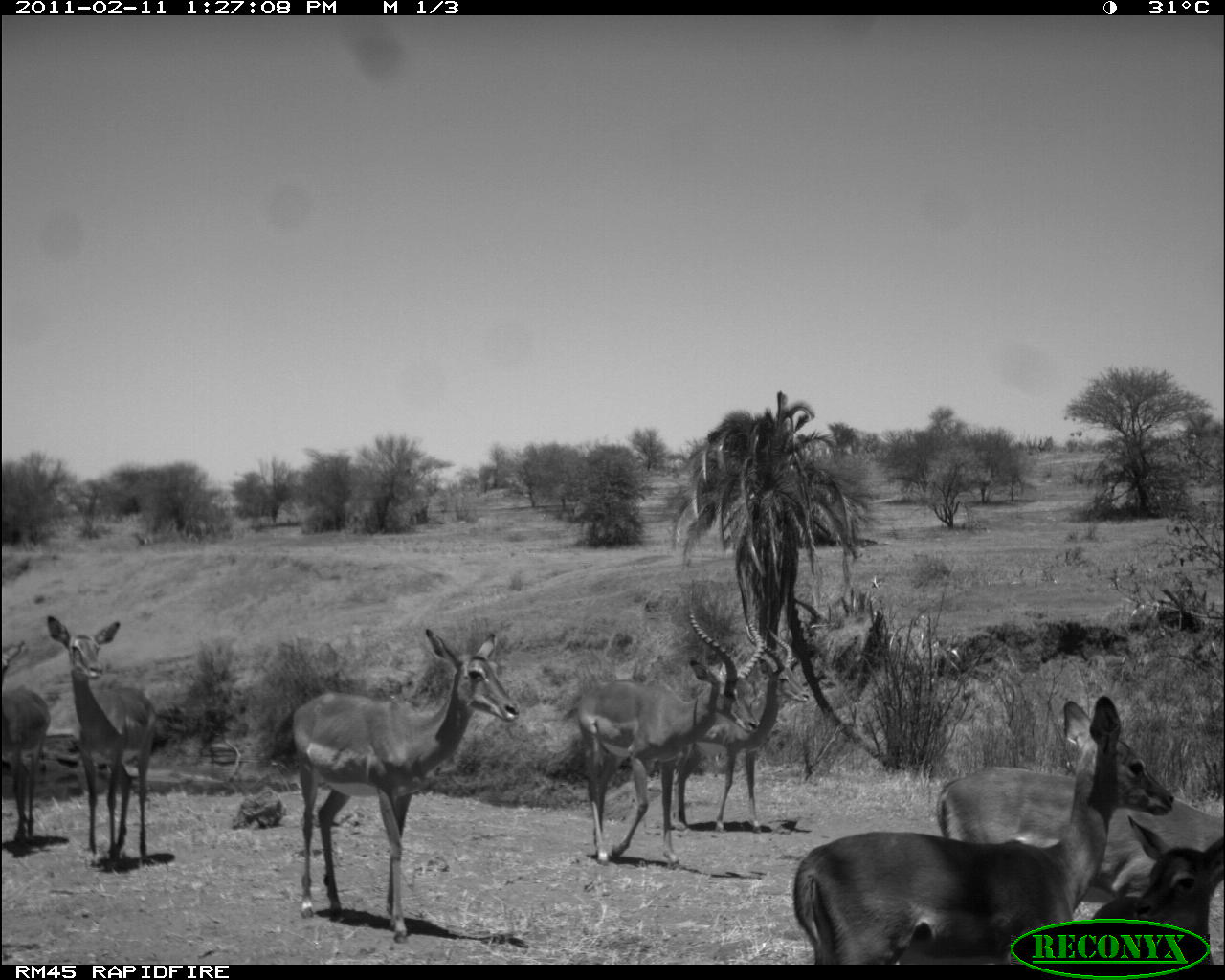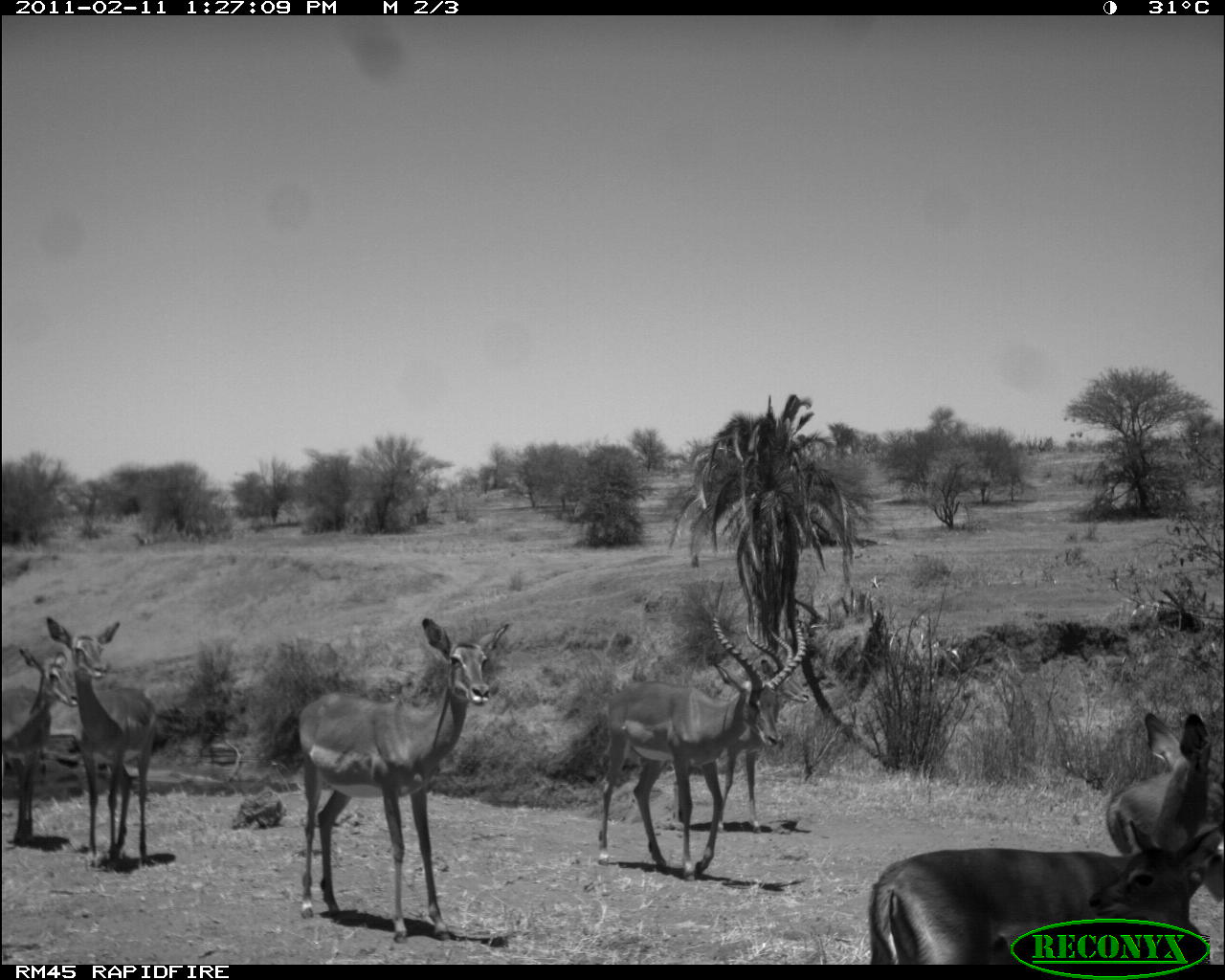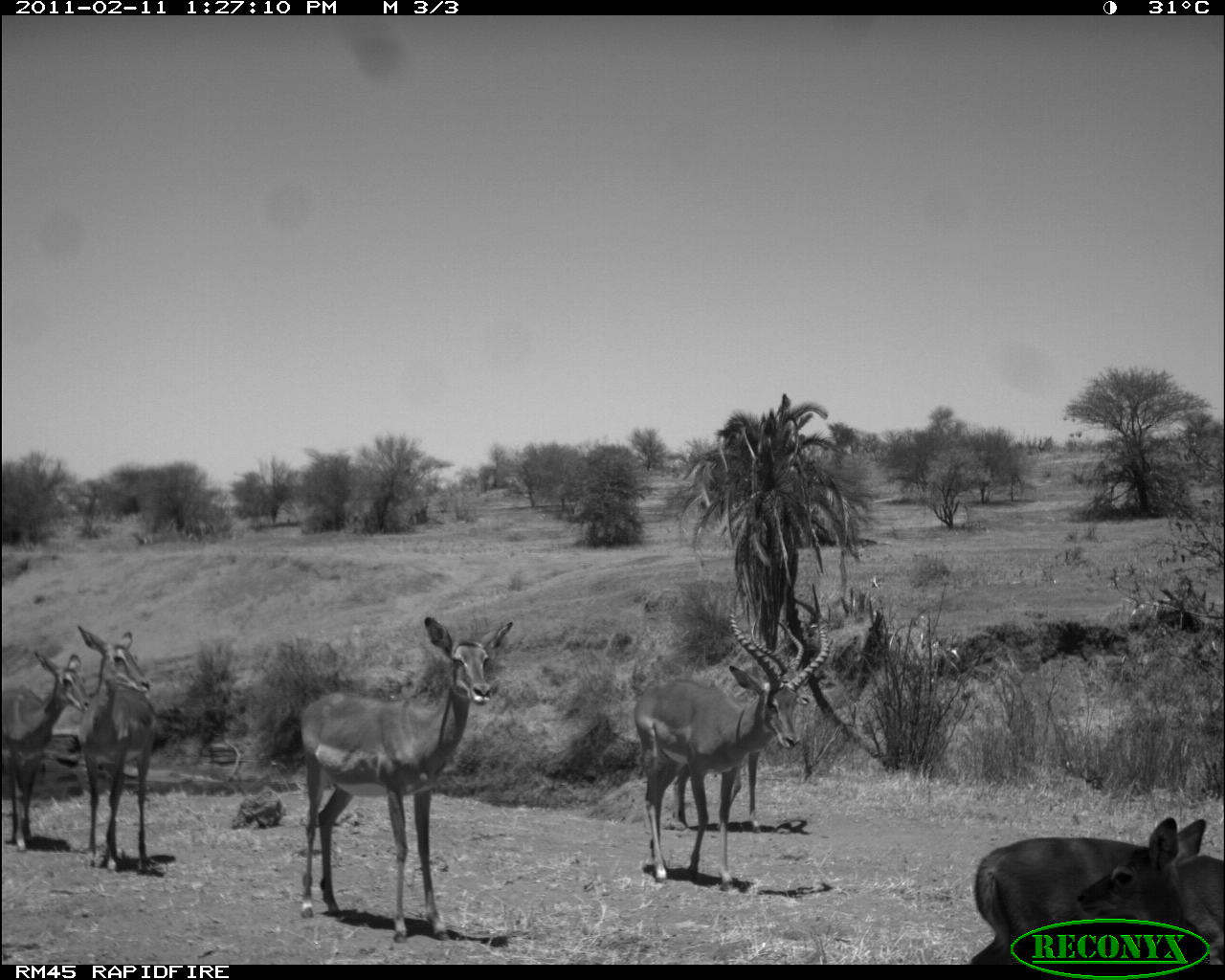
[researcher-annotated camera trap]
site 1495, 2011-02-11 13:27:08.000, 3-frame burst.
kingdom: Animalia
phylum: Chordata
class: Mammalia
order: Artiodactyla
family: Bovidae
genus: Aepyceros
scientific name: Aepyceros melampus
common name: impala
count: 8